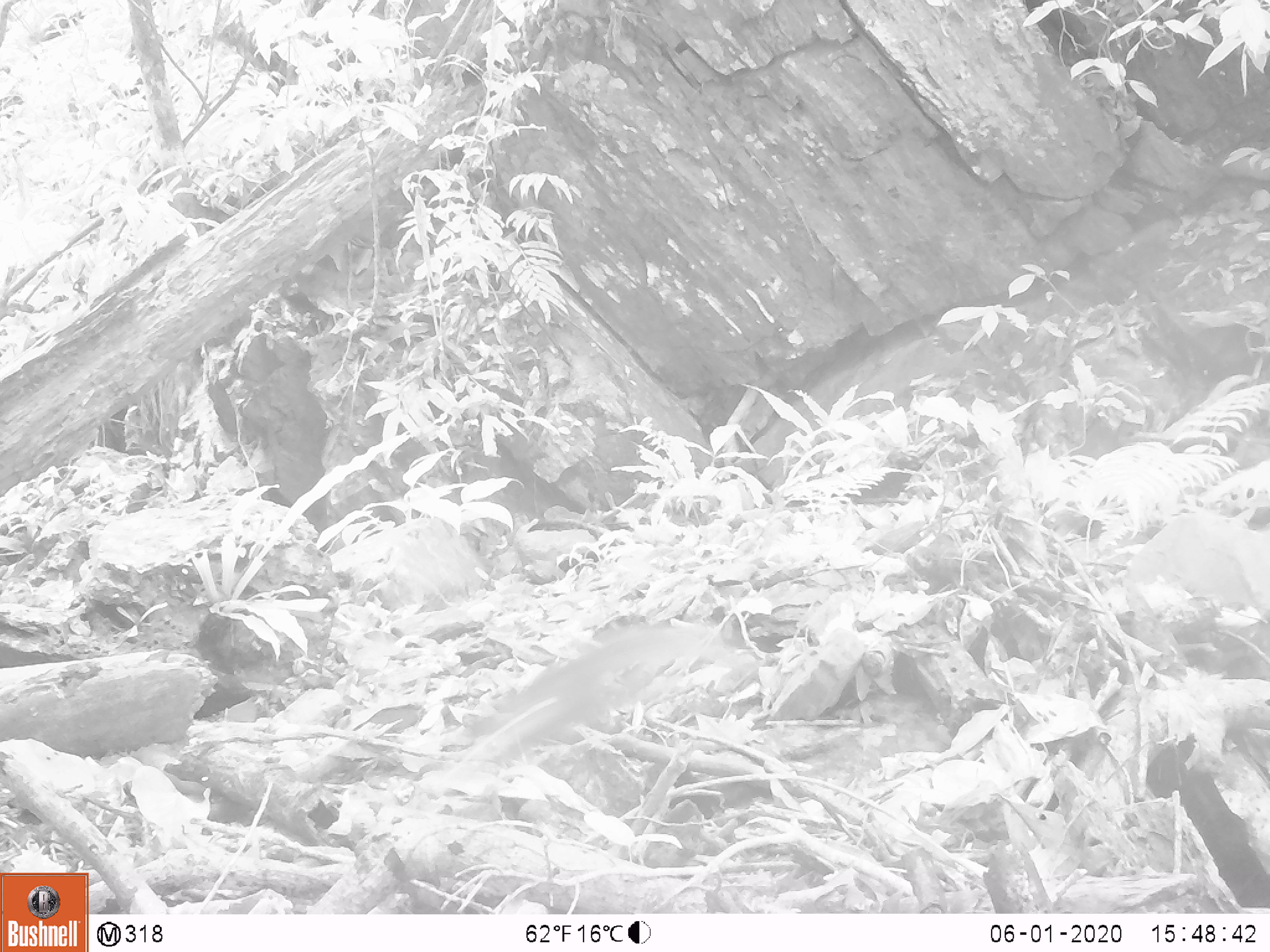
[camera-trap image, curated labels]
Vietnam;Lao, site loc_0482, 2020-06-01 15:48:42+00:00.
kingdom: Animalia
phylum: Chordata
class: Mammalia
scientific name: Mammalia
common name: mammal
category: unidentified small mammal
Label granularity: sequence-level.